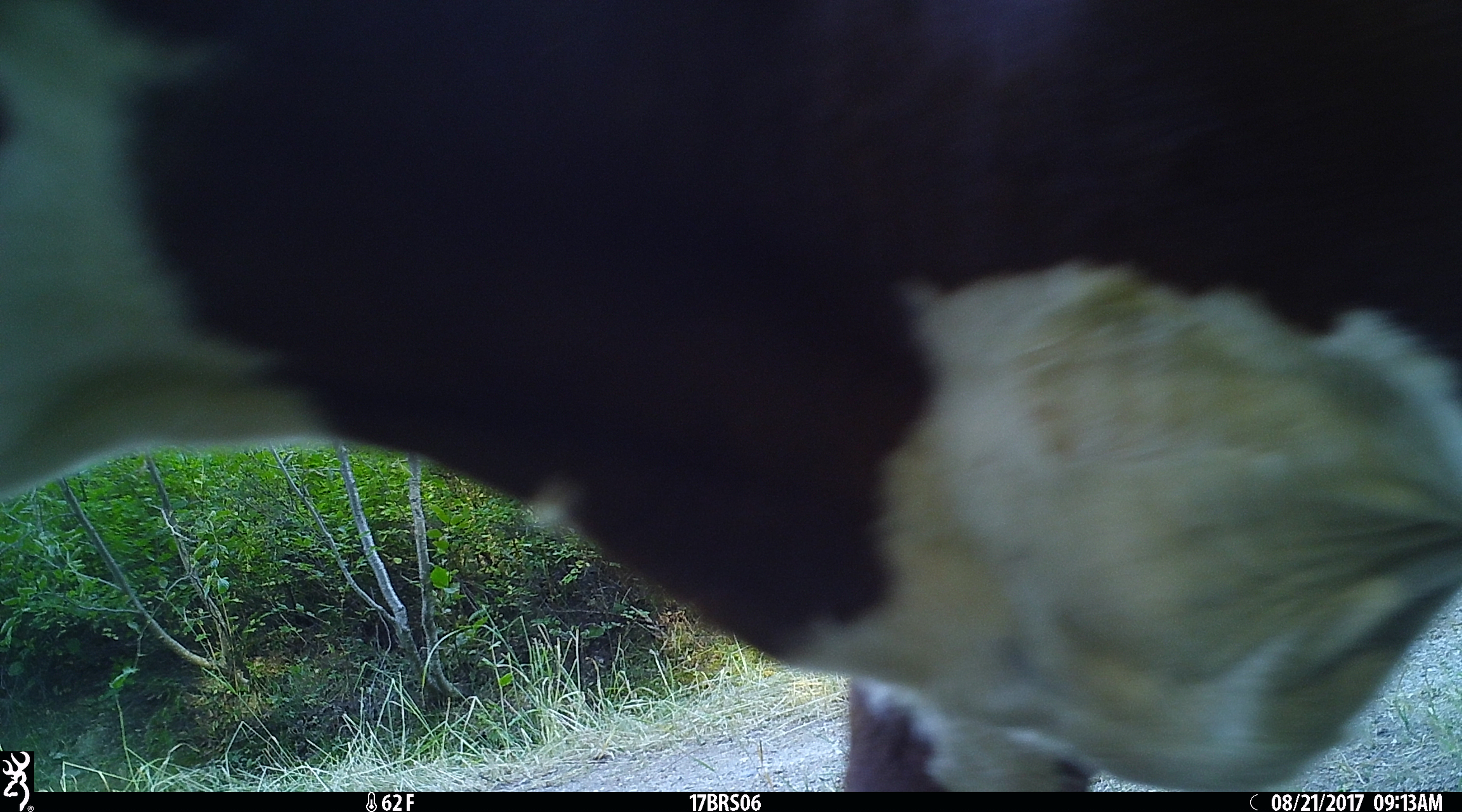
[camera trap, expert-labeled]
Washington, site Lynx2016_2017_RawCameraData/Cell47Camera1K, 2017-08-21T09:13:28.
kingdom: Animalia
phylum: Chordata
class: Mammalia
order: Artiodactyla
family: Bovidae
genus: Bos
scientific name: Bos taurus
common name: domestic cattle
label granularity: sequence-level